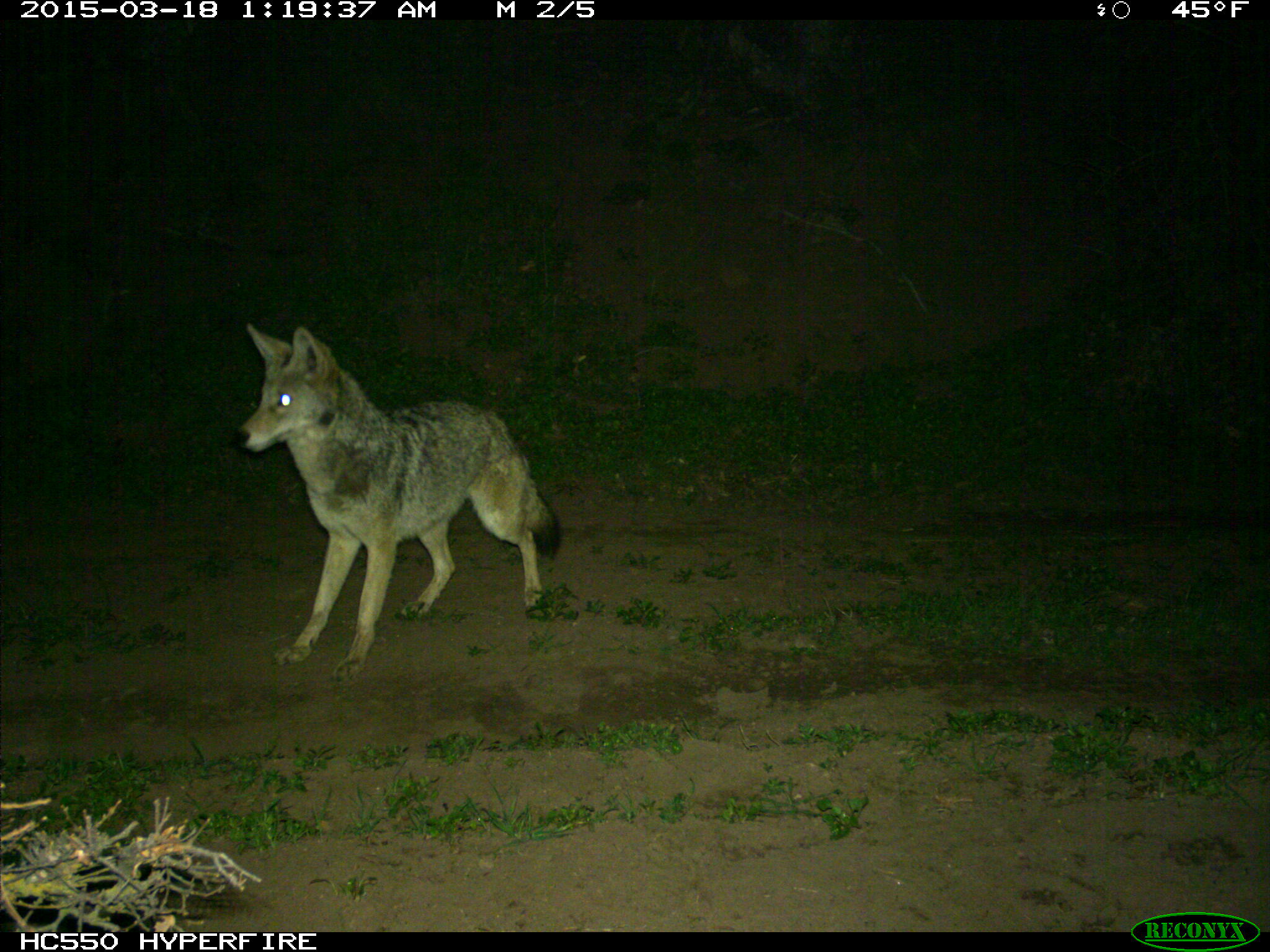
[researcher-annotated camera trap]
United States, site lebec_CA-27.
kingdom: Animalia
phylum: Chordata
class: Mammalia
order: Carnivora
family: Canidae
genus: Canis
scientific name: Canis latrans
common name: coyote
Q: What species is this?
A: Canis latrans (coyote).